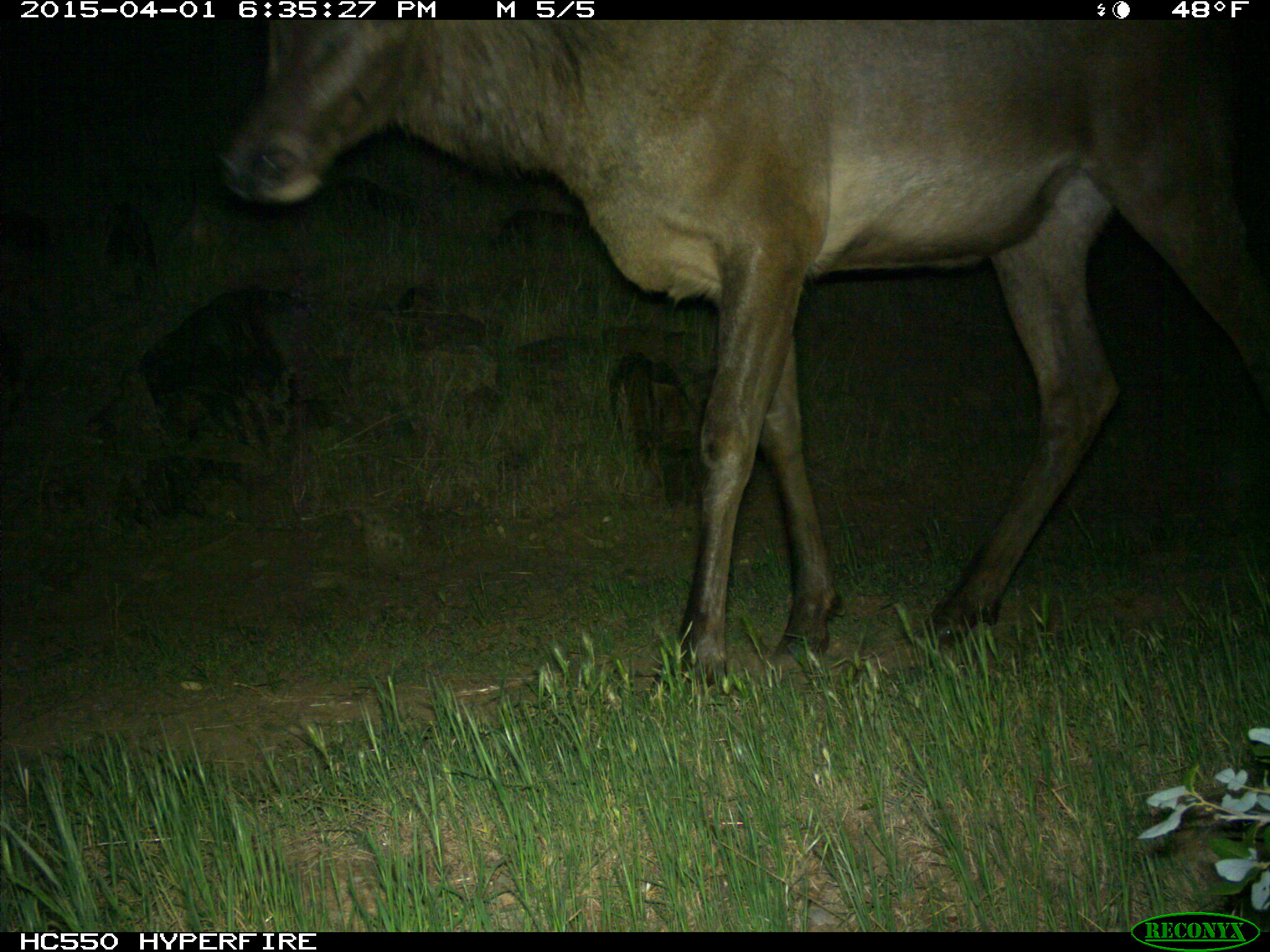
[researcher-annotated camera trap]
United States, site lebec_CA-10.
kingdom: Animalia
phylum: Chordata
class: Mammalia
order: Artiodactyla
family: Cervidae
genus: Cervus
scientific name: Cervus canadensis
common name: elk